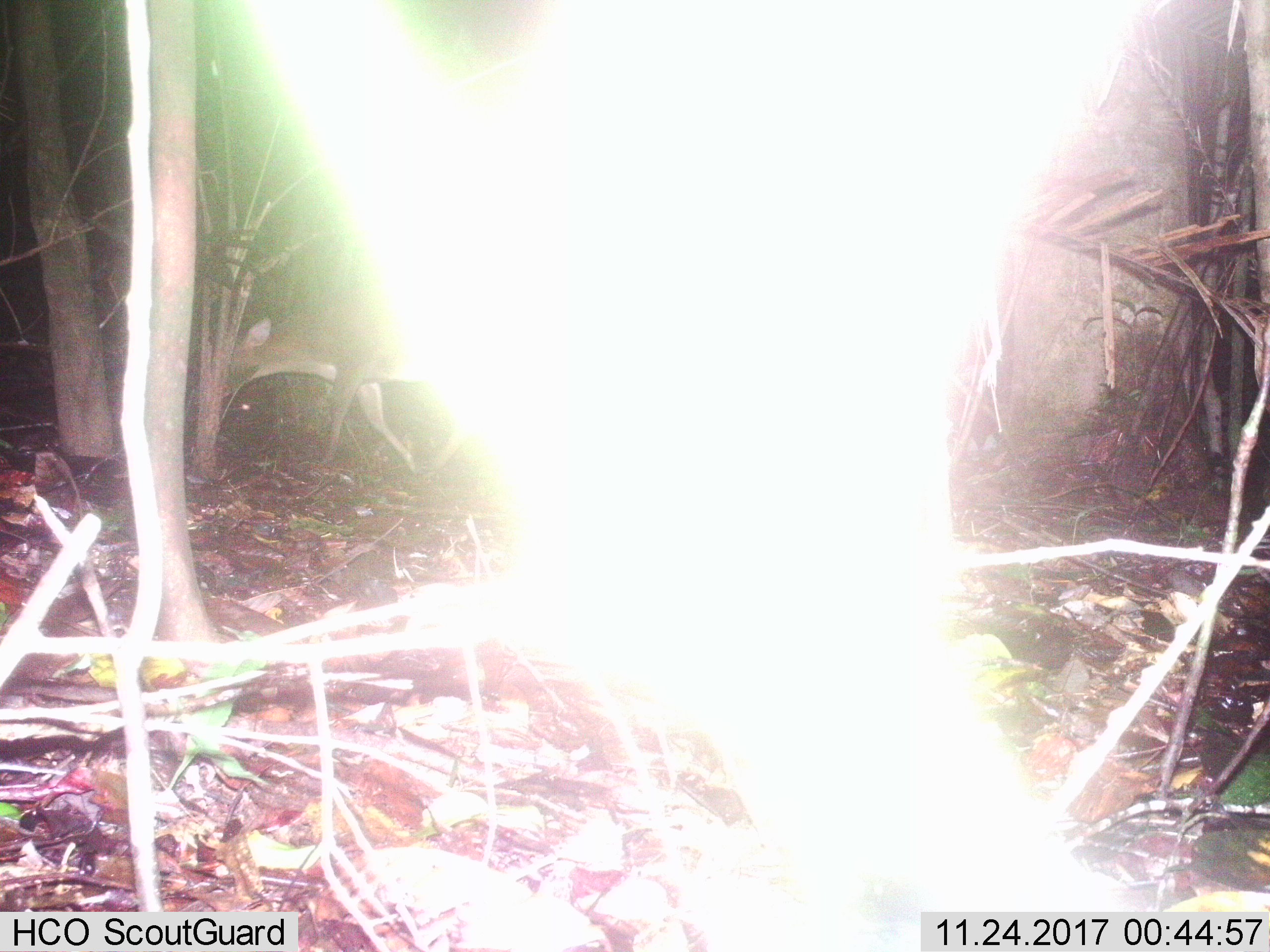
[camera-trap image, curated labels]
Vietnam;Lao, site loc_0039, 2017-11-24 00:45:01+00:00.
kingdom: Animalia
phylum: Chordata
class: Mammalia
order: Artiodactyla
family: Cervidae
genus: Muntiacus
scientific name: Muntiacus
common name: muntjacs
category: unidentified muntjac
Unidentified muntjac (muntjacs) (Muntiacus). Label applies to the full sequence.